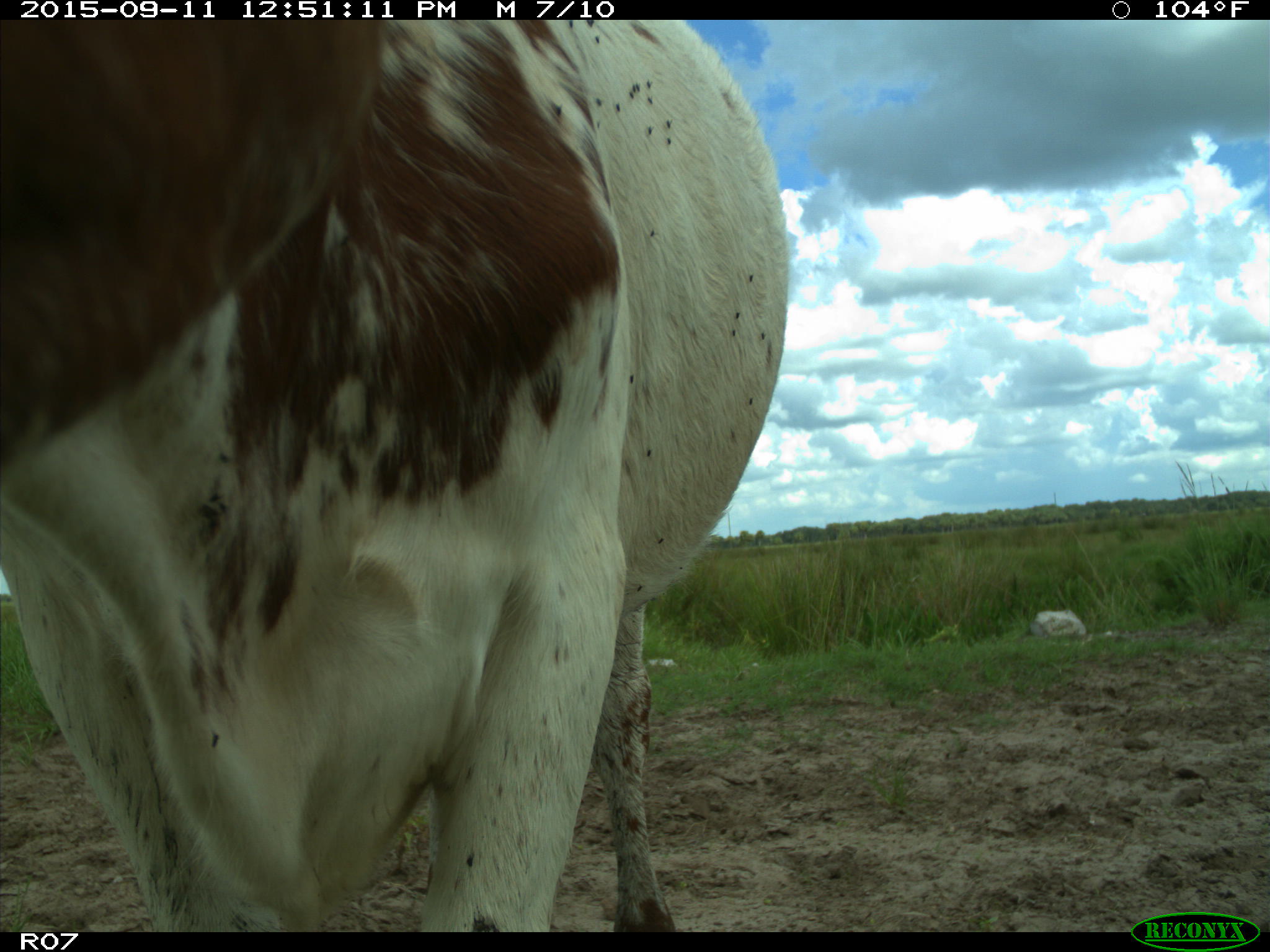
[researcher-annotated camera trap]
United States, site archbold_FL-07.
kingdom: Animalia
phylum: Chordata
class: Mammalia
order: Artiodactyla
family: Bovidae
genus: Bos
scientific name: Bos taurus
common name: domestic cow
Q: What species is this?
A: Bos taurus (domestic cow).